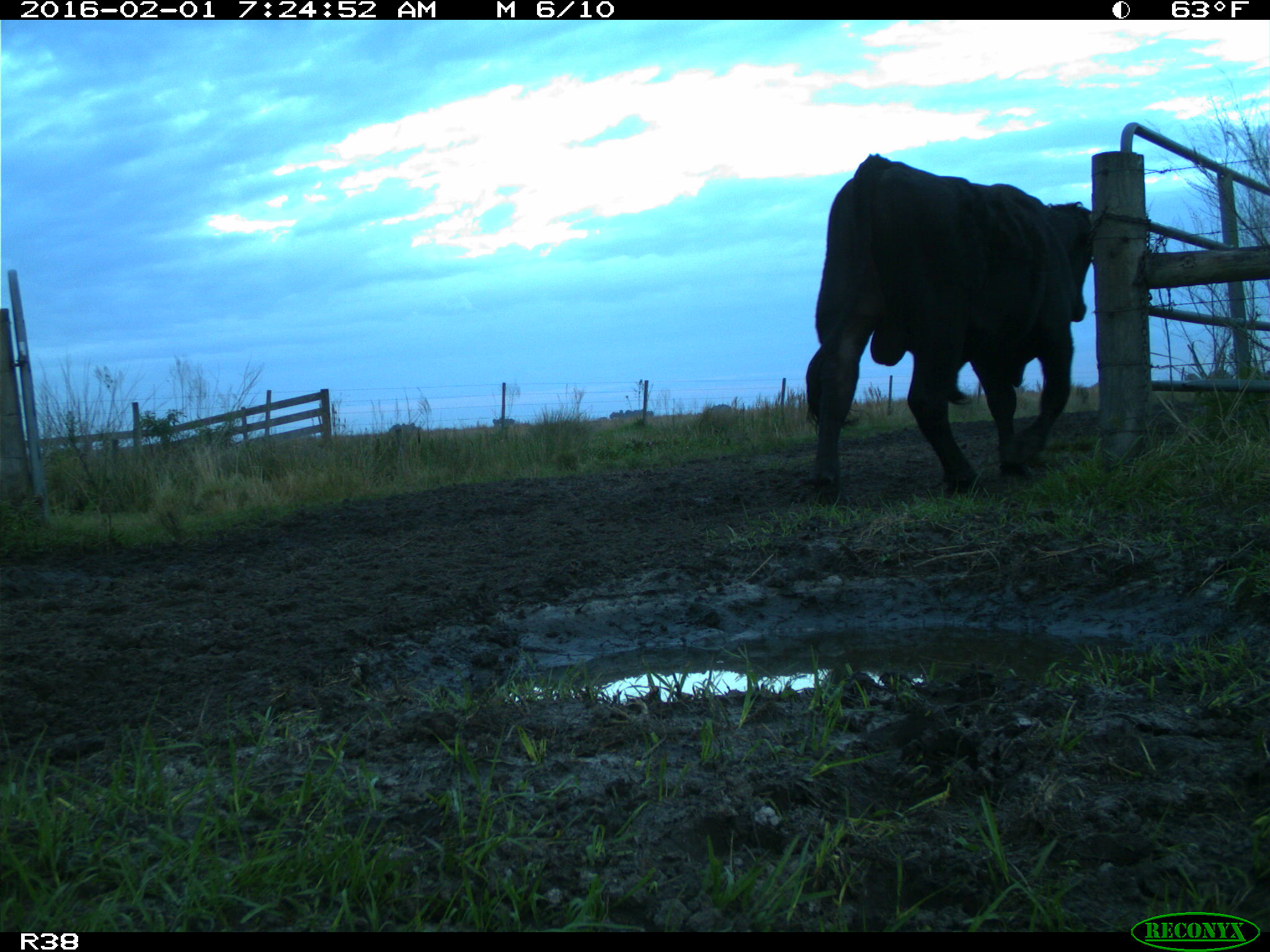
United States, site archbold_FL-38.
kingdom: Animalia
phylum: Chordata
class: Mammalia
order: Artiodactyla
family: Bovidae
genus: Bos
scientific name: Bos taurus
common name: domestic cow